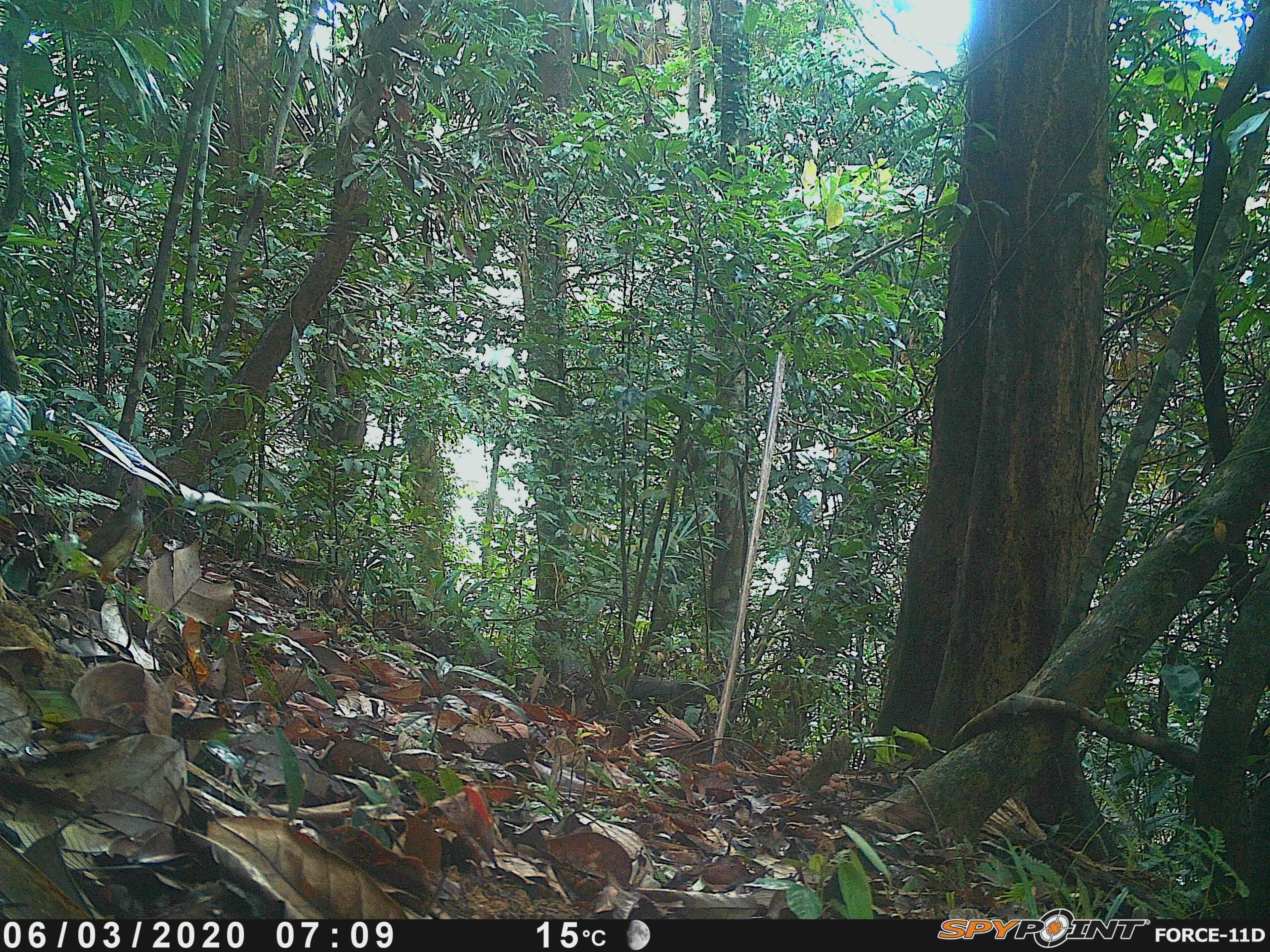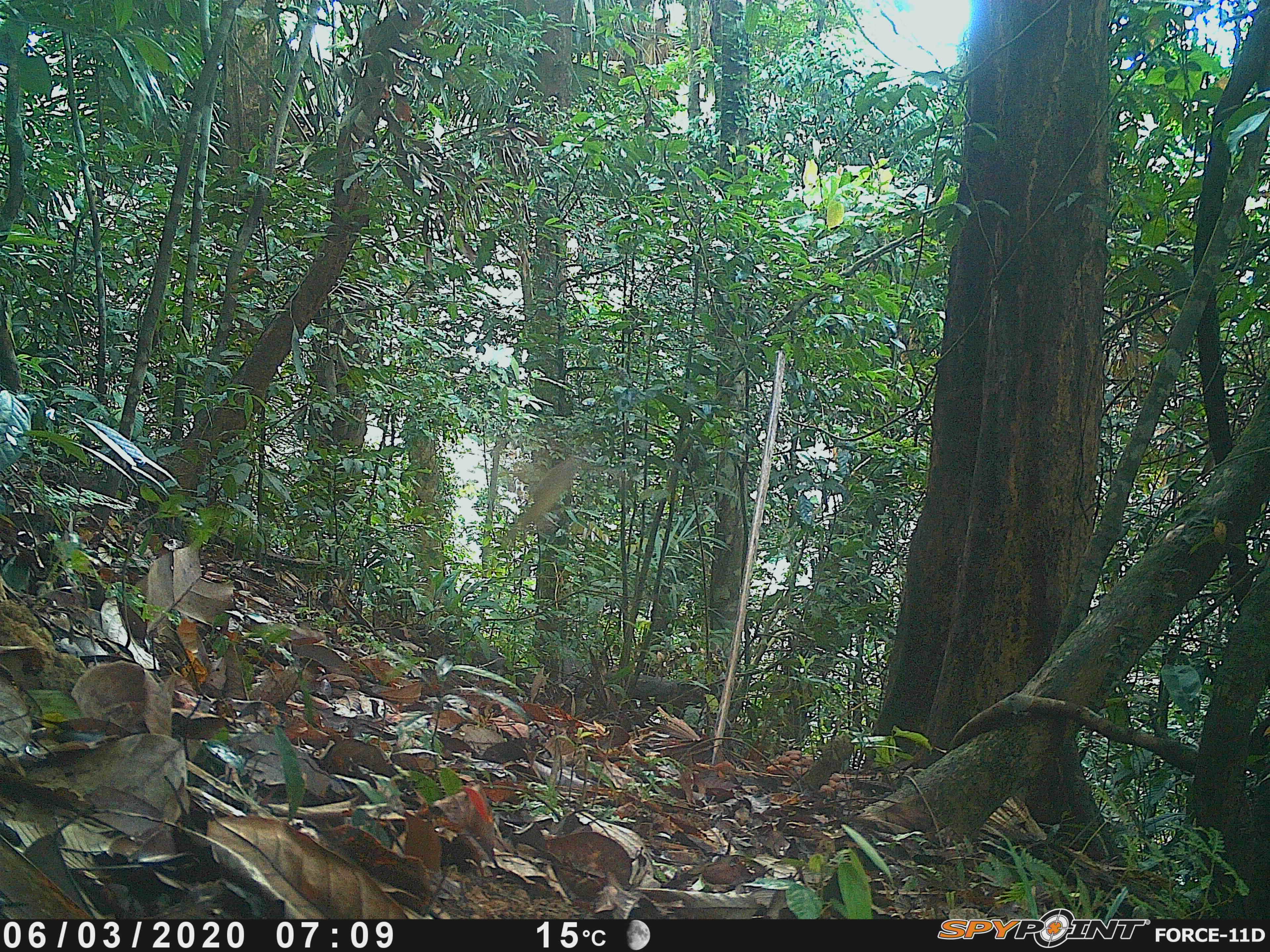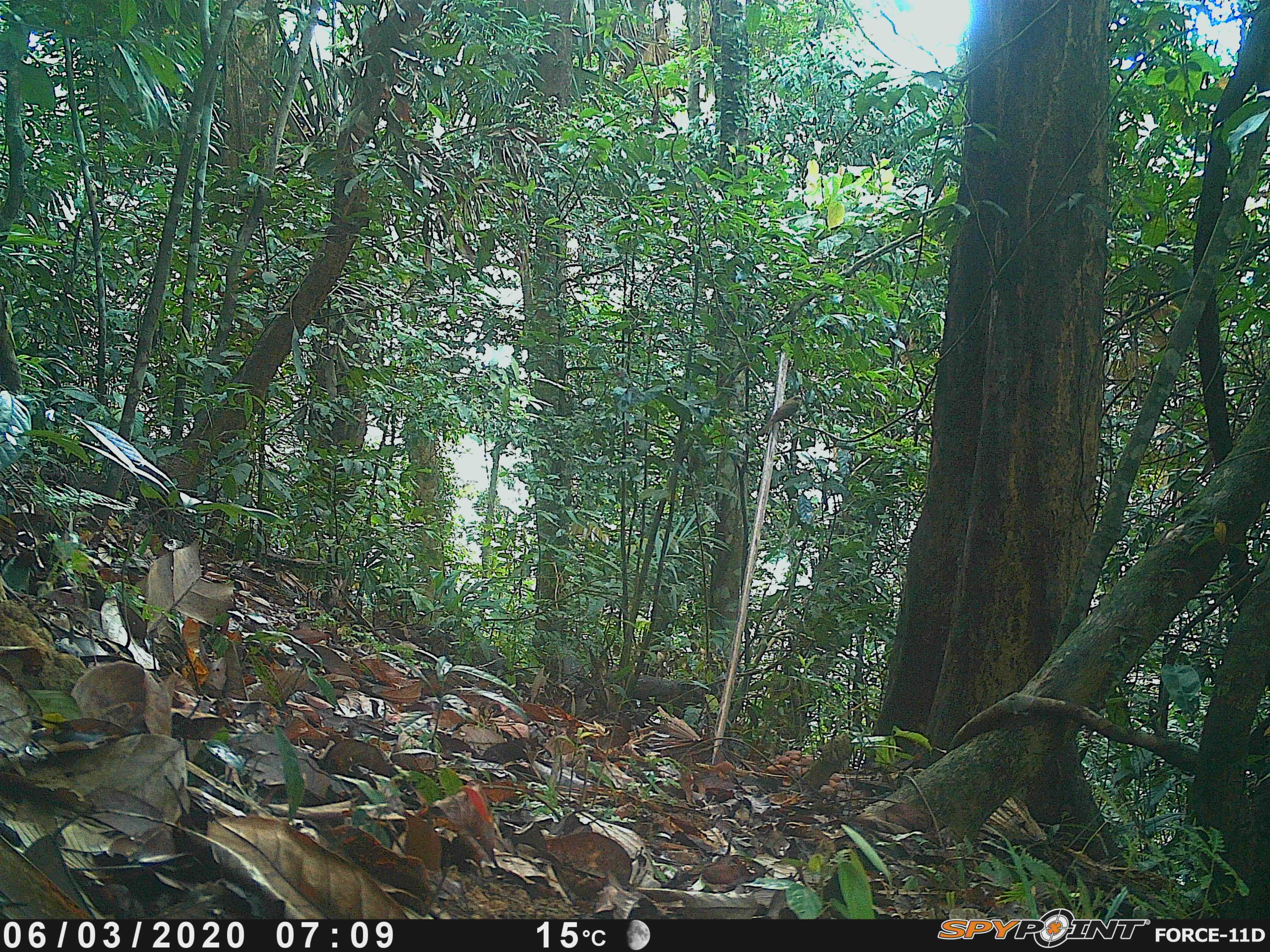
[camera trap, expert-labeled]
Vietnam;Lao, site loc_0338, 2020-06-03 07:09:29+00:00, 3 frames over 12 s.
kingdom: Animalia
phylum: Chordata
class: Aves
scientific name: Aves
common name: bird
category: unidentified bird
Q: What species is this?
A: Unidentified bird (bird) (Aves).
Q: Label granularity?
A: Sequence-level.